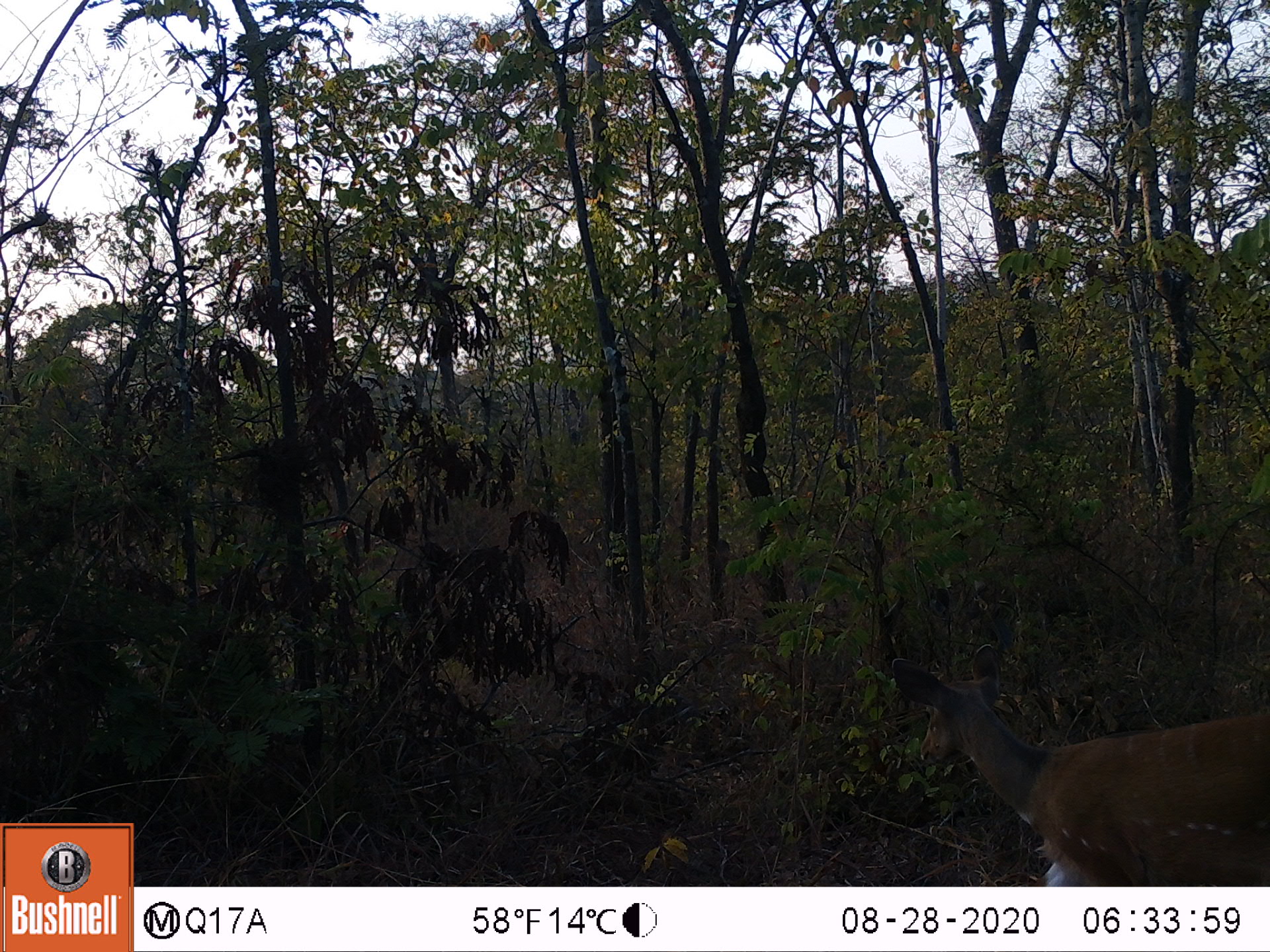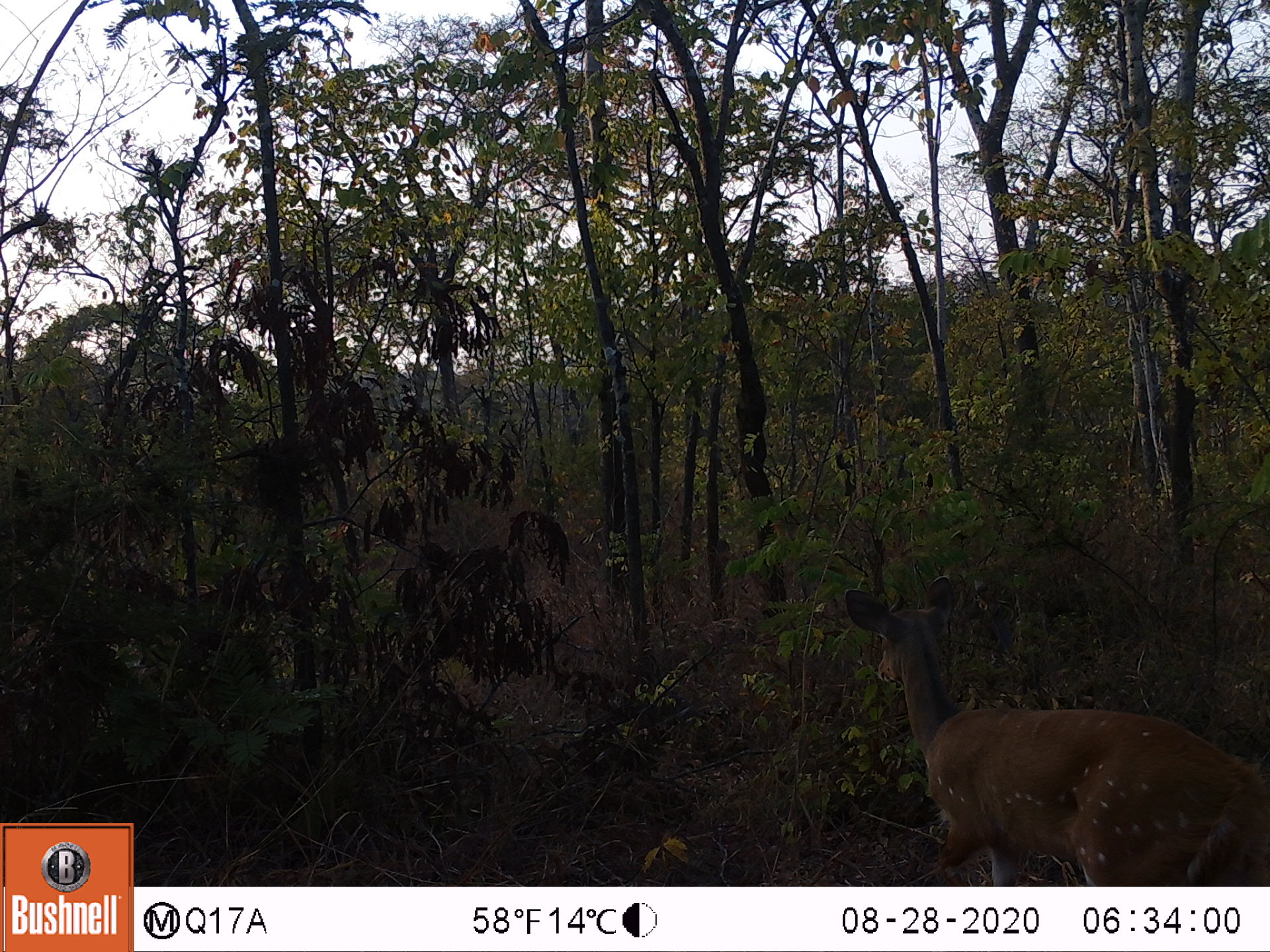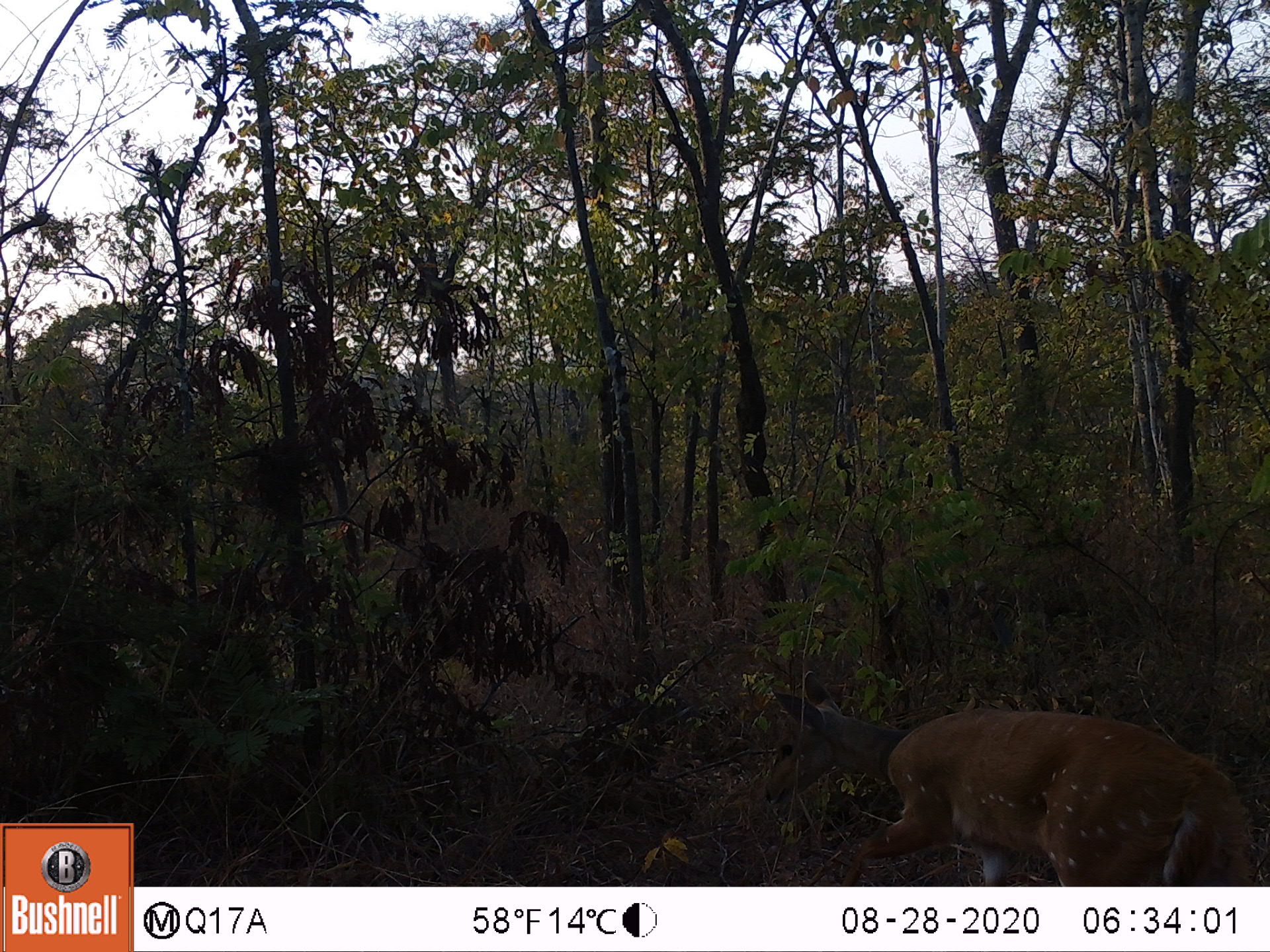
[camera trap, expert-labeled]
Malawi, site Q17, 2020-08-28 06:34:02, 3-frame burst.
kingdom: Animalia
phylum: Chordata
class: Mammalia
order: Artiodactyla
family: Bovidae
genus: Tragelaphus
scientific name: Tragelaphus sylvaticus sylvaticus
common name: cape bushbuck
Cape bushbuck (Tragelaphus sylvaticus sylvaticus), count 1.